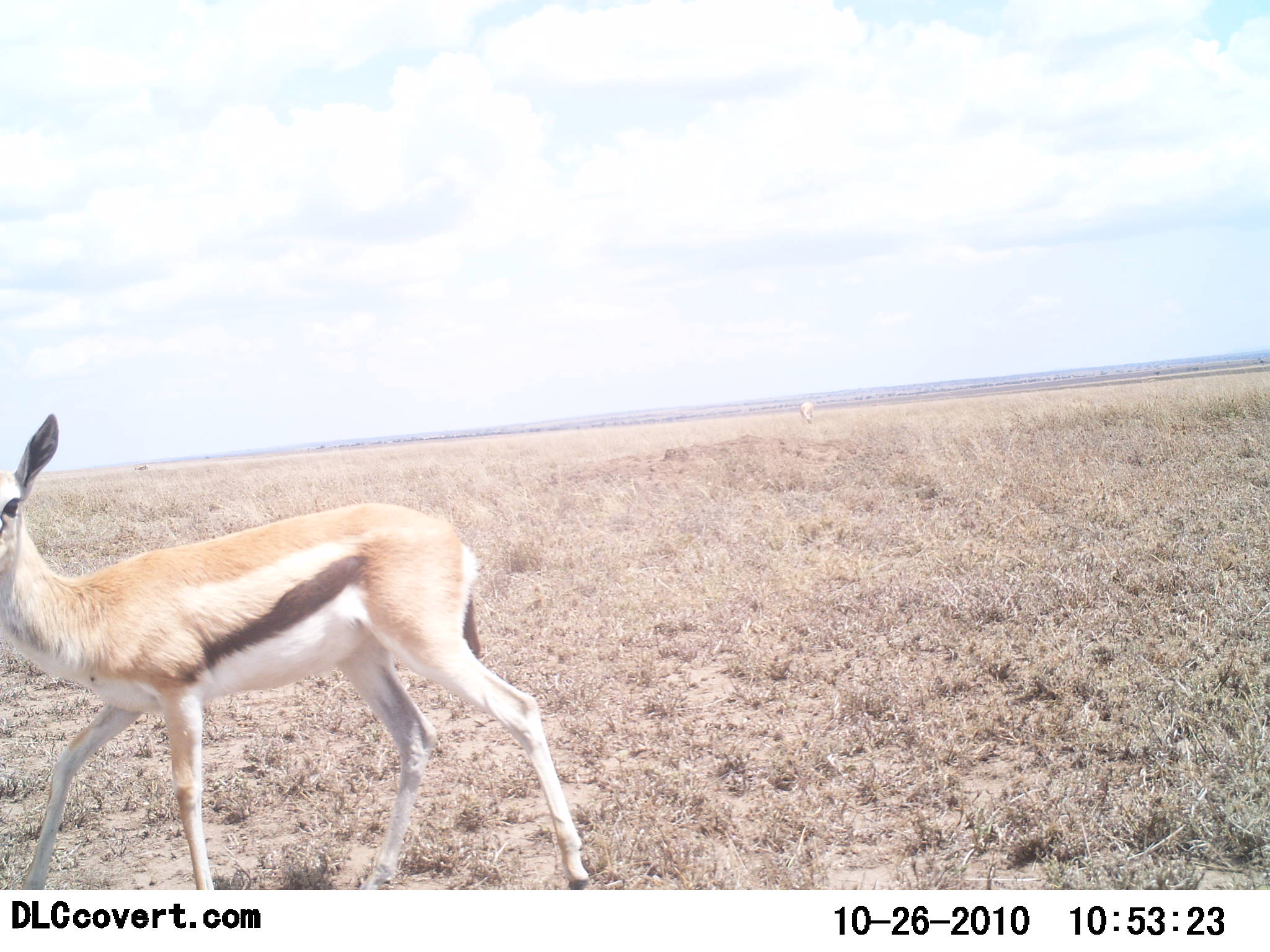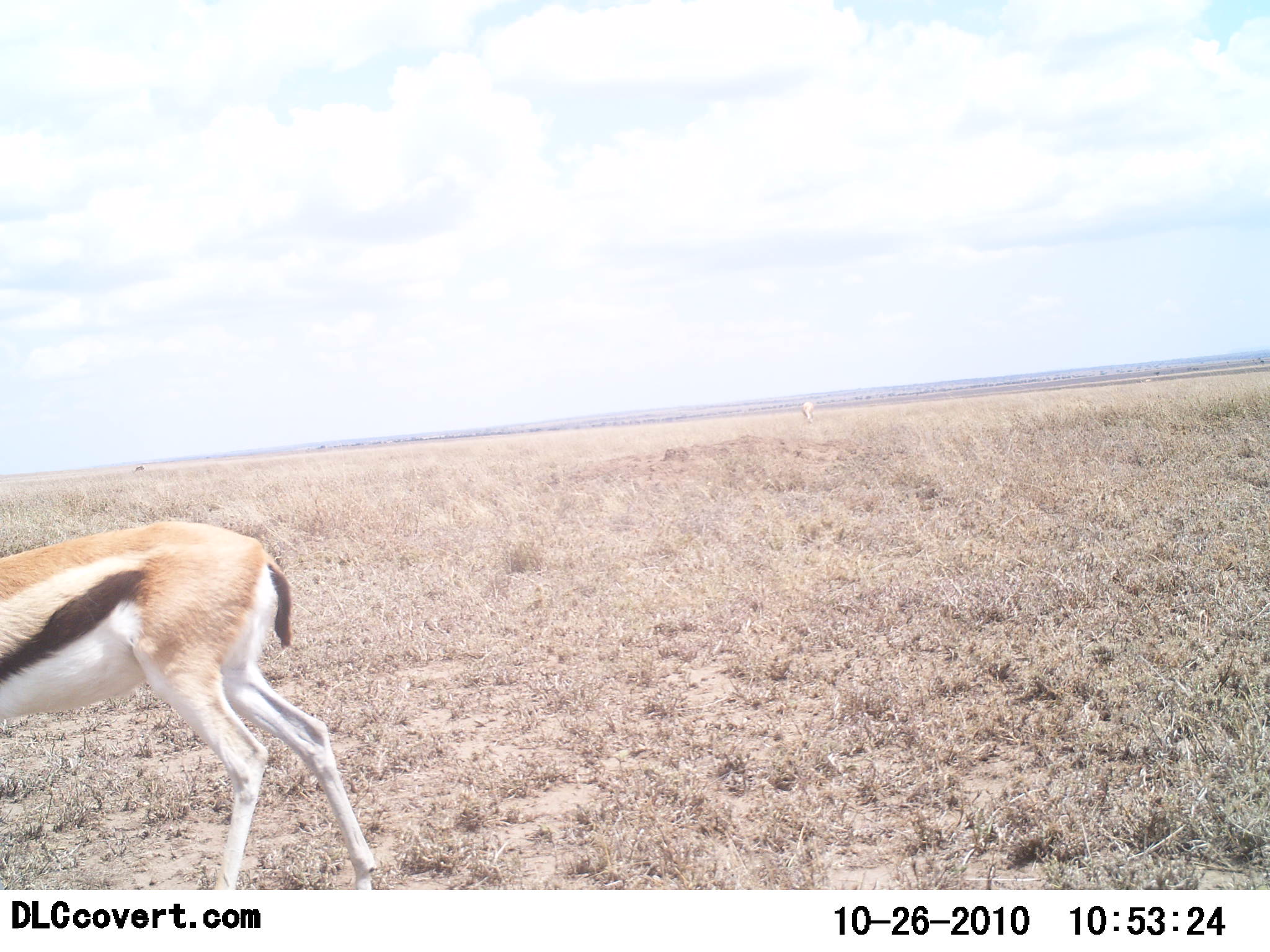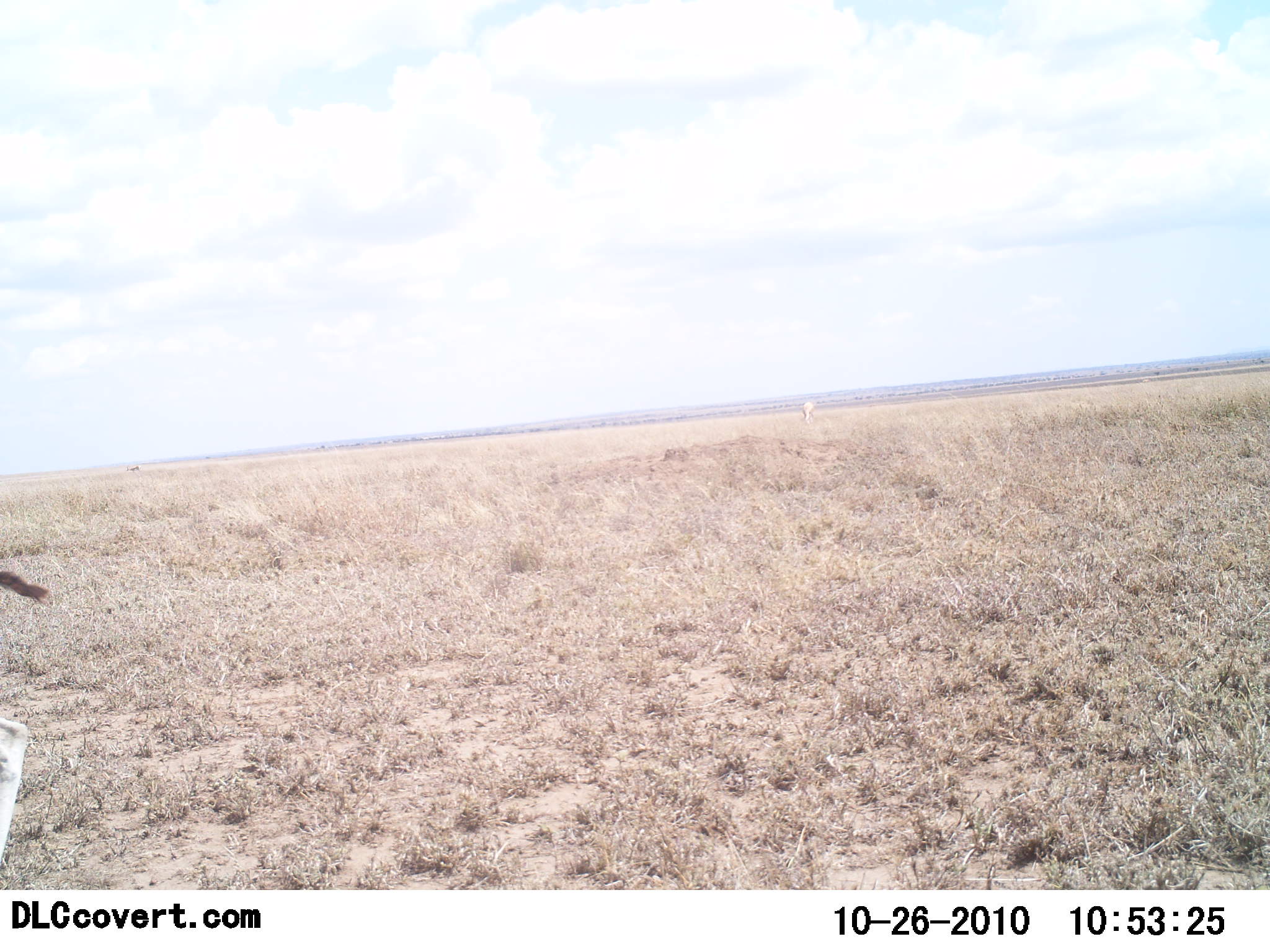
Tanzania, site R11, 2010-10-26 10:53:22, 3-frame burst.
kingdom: Animalia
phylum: Chordata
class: Mammalia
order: Artiodactyla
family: Bovidae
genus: Eudorcas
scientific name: Eudorcas thomsonii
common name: thomson's gazelle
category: gazellethomsons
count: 1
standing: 11%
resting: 0%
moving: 89%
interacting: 0%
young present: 0%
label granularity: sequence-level